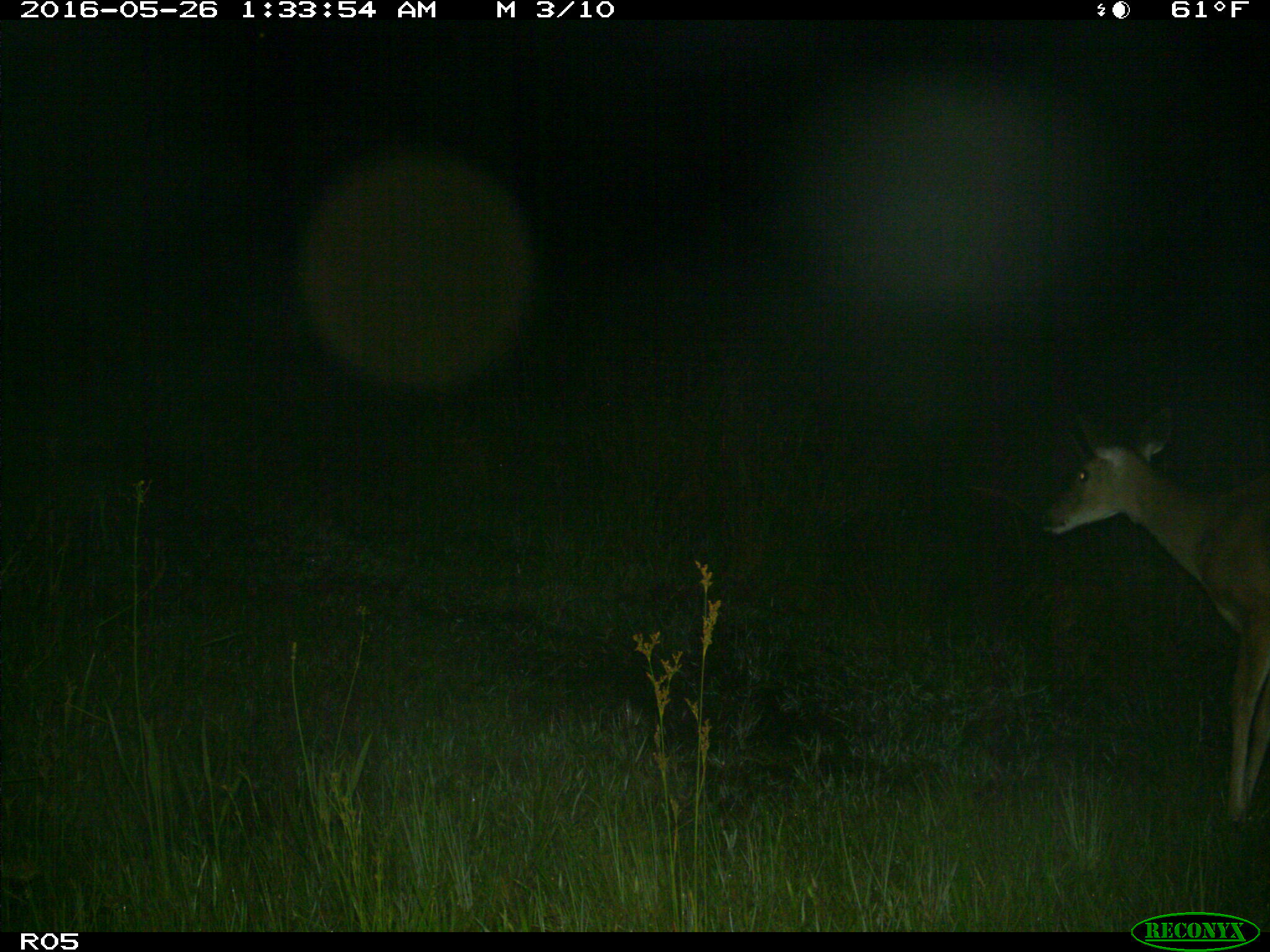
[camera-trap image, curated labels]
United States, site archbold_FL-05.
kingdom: Animalia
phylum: Chordata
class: Mammalia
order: Artiodactyla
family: Cervidae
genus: Odocoileus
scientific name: Odocoileus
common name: deer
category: unidentified deer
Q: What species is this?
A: Unidentified deer (deer) (Odocoileus).